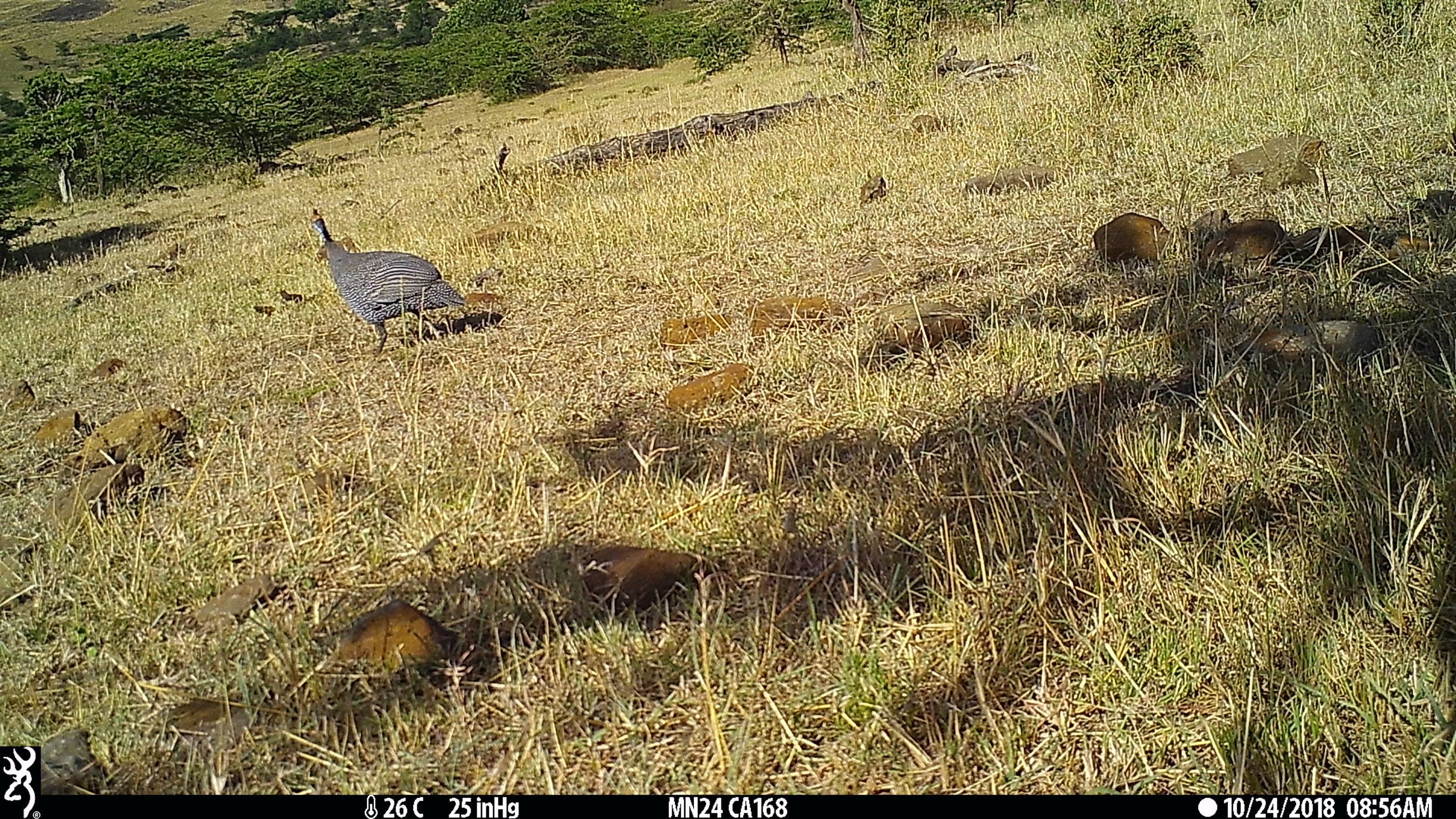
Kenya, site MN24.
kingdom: Animalia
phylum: Chordata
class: Aves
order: Galliformes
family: Numididae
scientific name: Numididae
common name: guineafowl